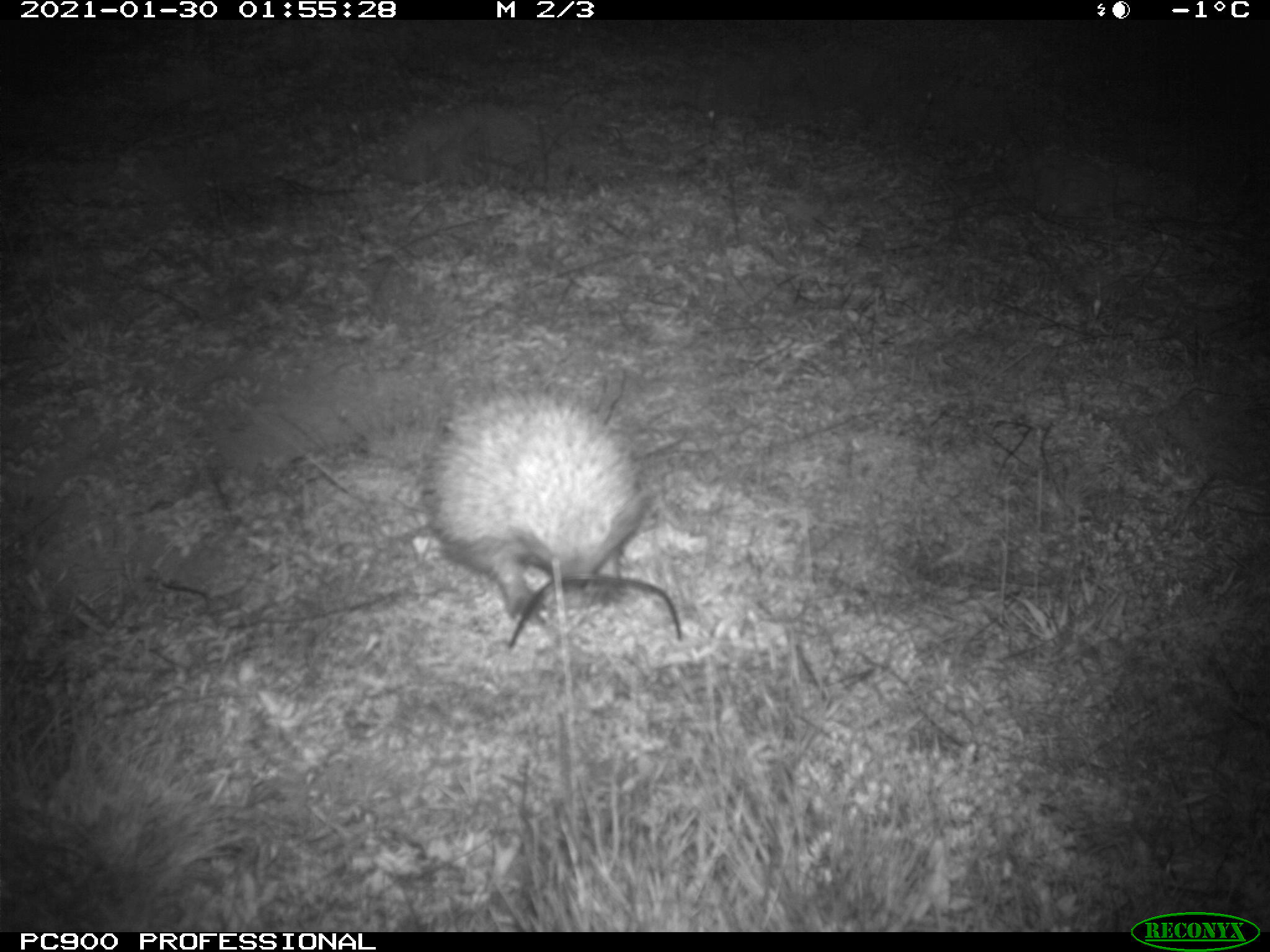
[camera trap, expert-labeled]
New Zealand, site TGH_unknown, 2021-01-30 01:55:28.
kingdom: Animalia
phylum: Chordata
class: Mammalia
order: Eulipotyphla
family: Erinaceidae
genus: Erinaceus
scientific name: Erinaceus europaeus europaeus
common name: european hedgehog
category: hedgehog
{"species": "hedgehog (european hedgehog) (Erinaceus europaeus europaeus)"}